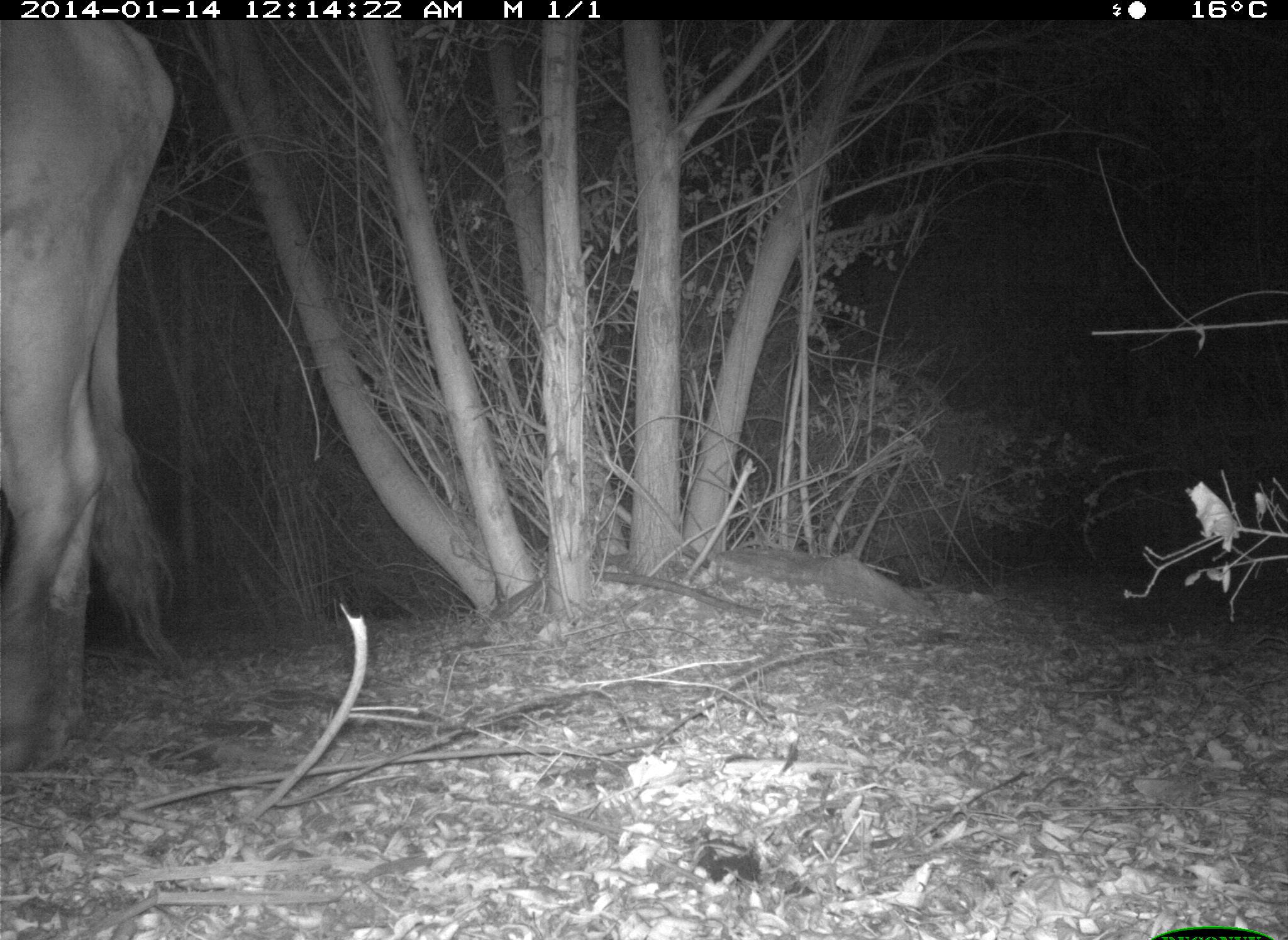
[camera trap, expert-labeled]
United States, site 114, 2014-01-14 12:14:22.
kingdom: Animalia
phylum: Chordata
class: Mammalia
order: Artiodactyla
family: Bovidae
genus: Bos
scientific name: Bos taurus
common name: cow